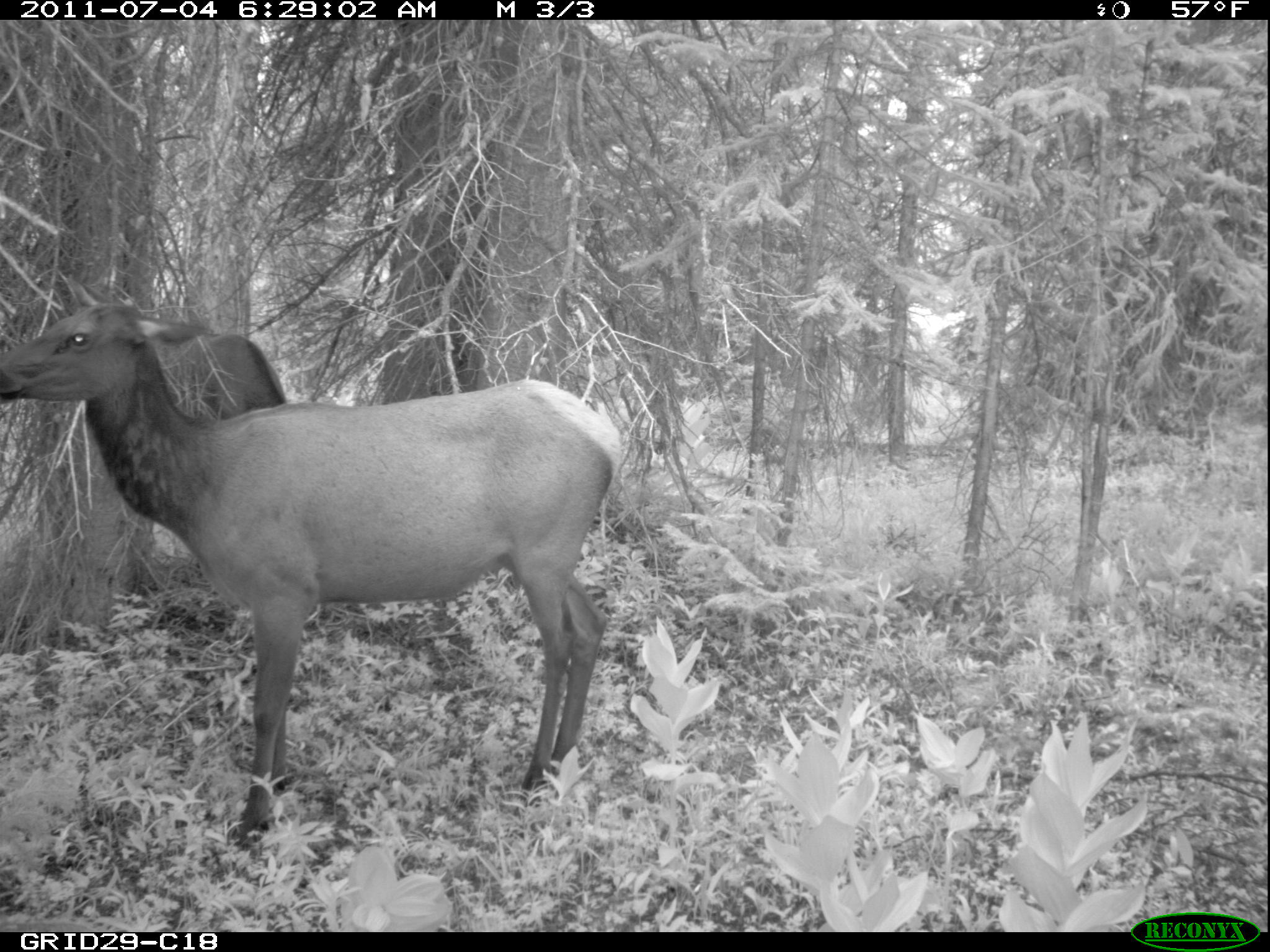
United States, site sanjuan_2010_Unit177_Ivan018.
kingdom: Animalia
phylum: Chordata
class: Mammalia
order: Artiodactyla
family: Cervidae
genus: Cervus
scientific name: Cervus elaphus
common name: red deer